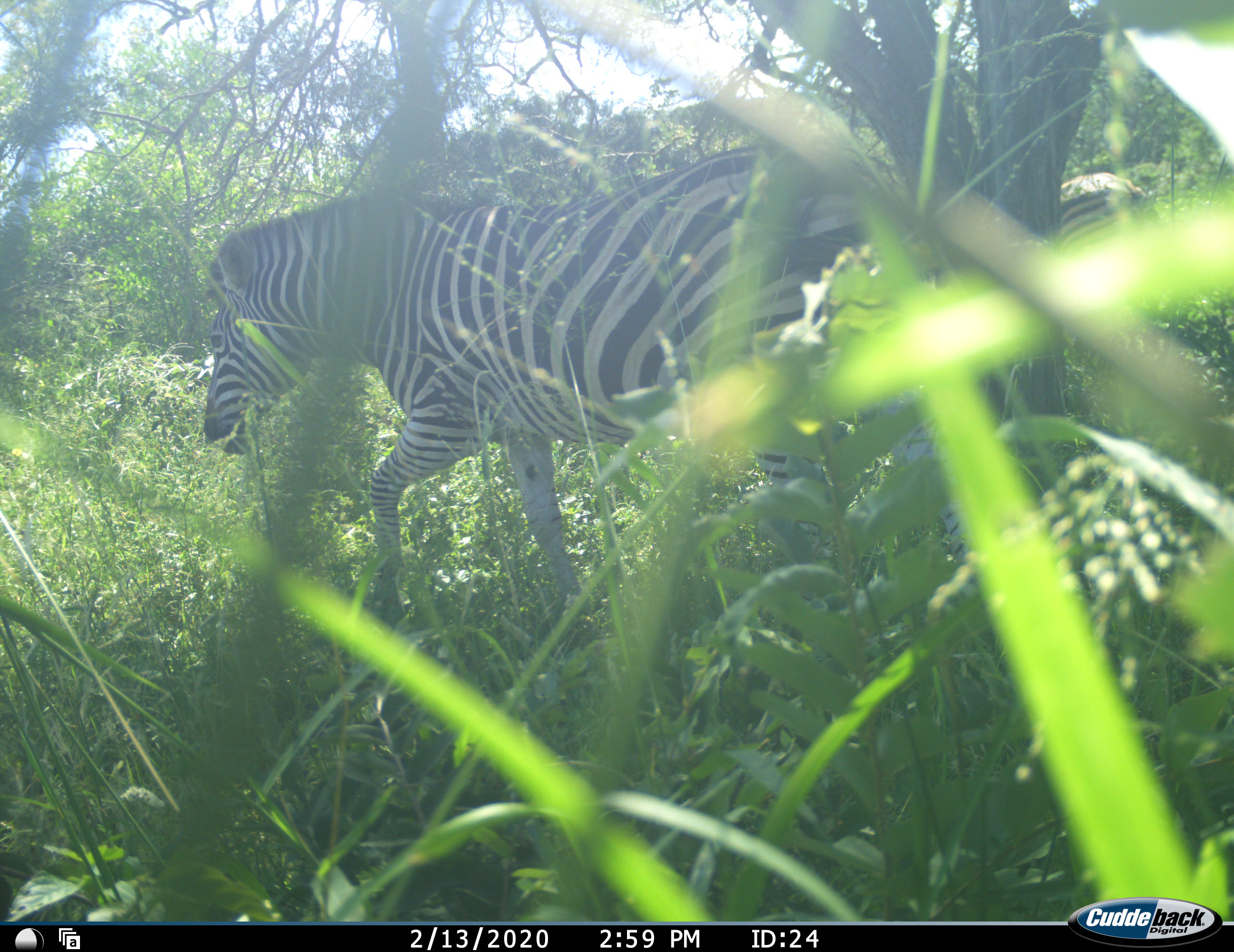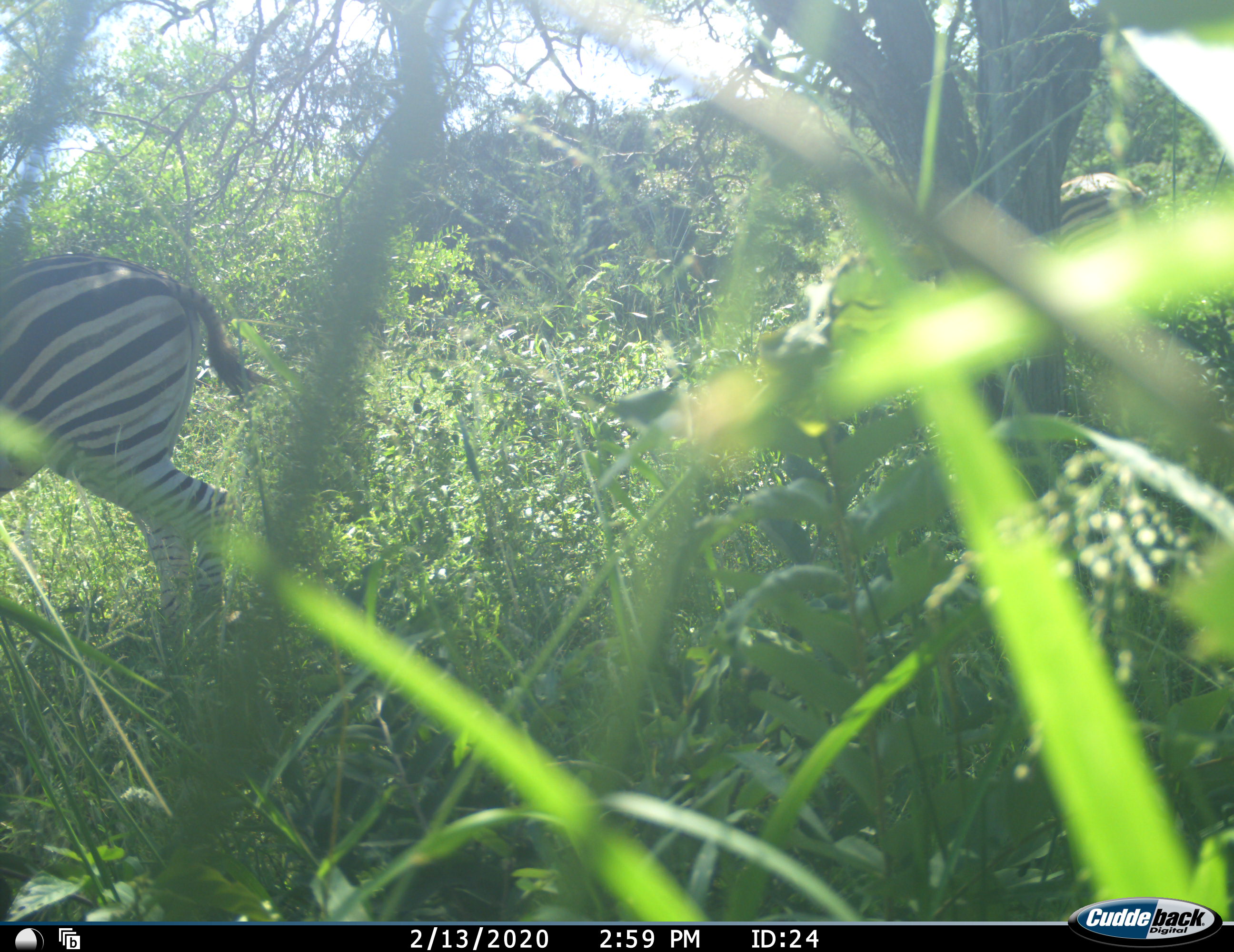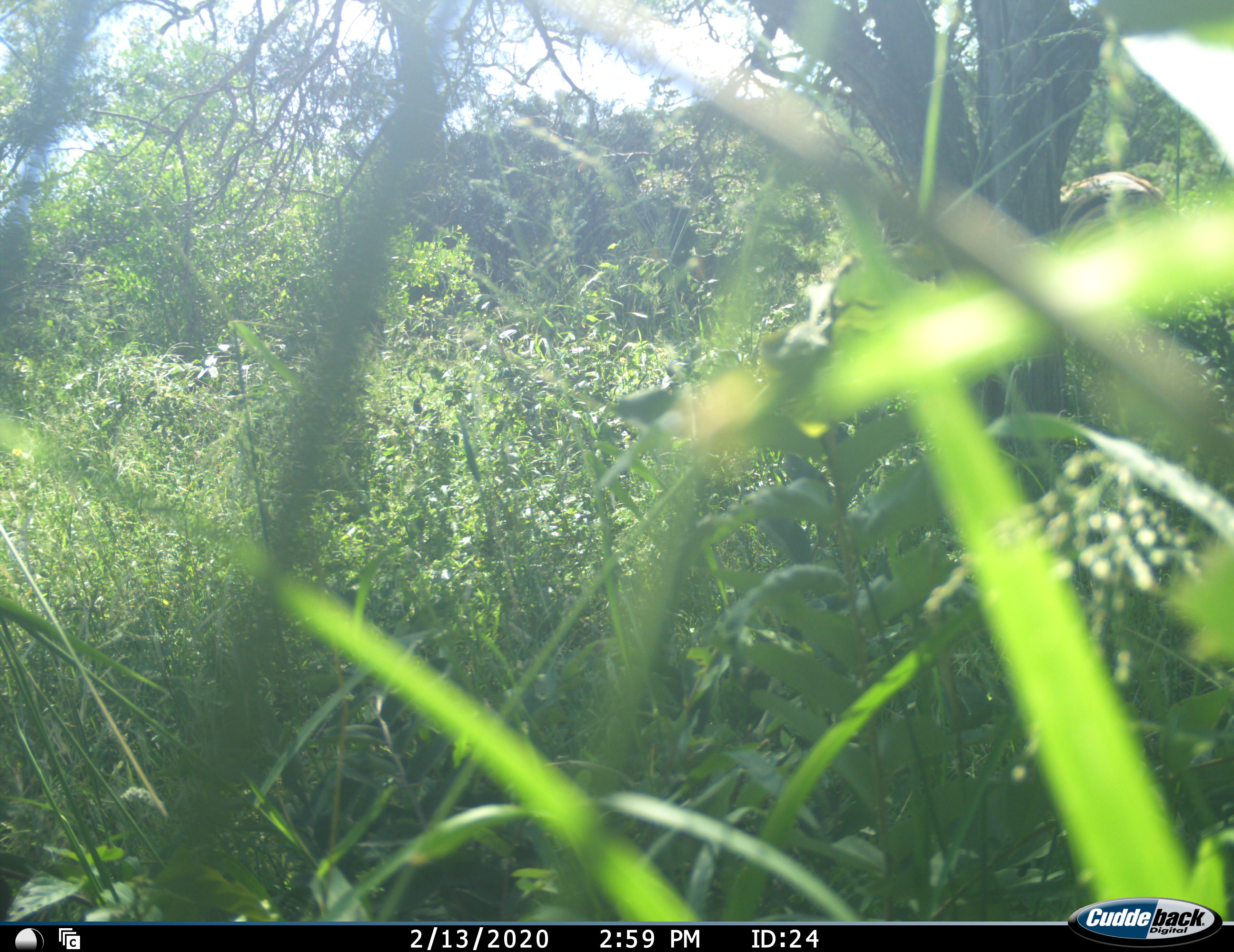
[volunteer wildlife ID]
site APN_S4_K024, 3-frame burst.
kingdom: Animalia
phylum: Chordata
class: Mammalia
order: Perissodactyla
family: Equidae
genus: Equus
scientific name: Equus quagga burchellii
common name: burchell's zebra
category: zebraburchells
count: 1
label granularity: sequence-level